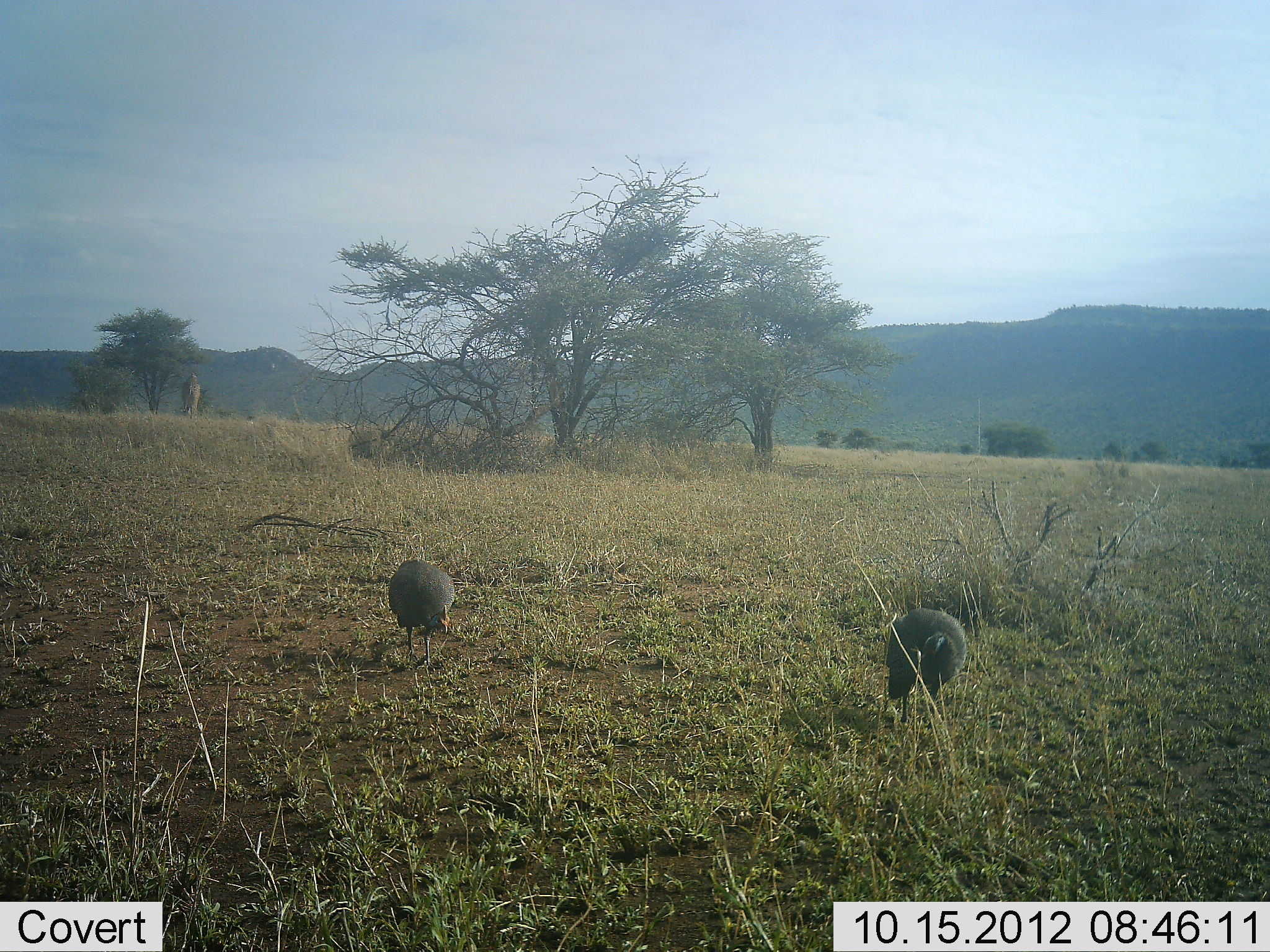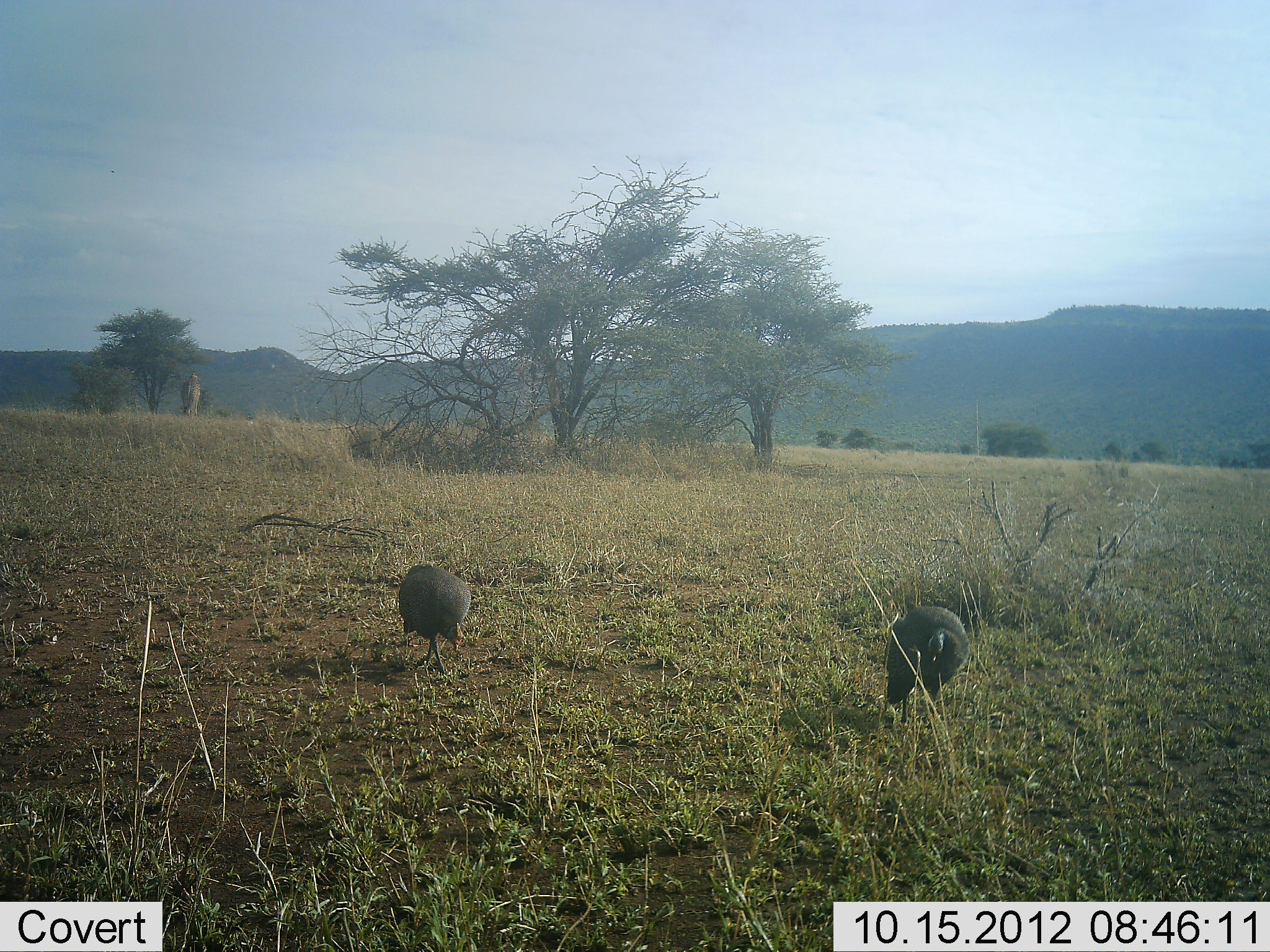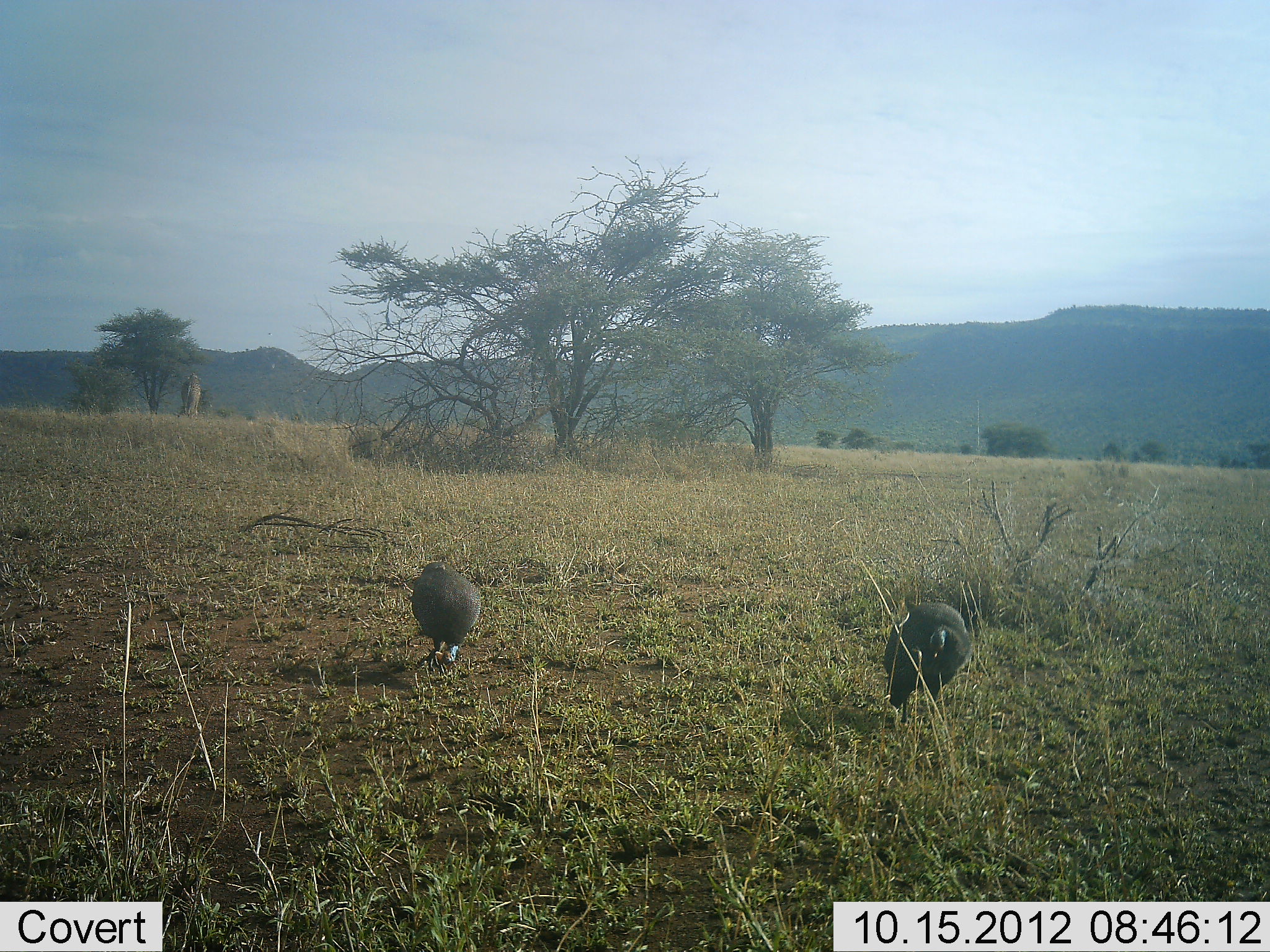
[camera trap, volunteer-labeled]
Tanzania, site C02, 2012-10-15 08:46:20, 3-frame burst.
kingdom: Animalia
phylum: Chordata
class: Aves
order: Galliformes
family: Numididae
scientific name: Numididae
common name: guinea fowl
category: guineafowl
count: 2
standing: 45%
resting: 0%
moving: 64%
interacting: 0%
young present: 0%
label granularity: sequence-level